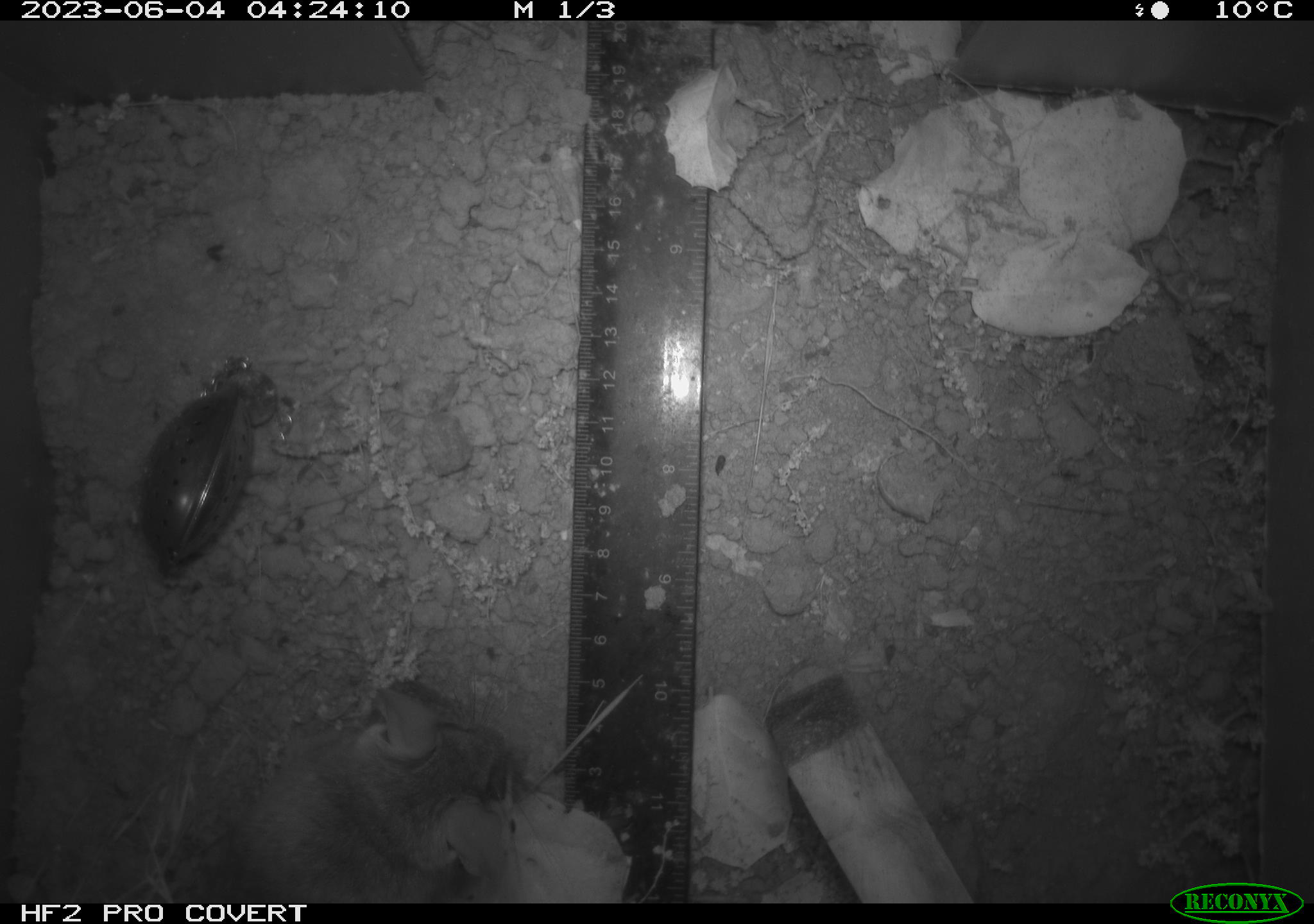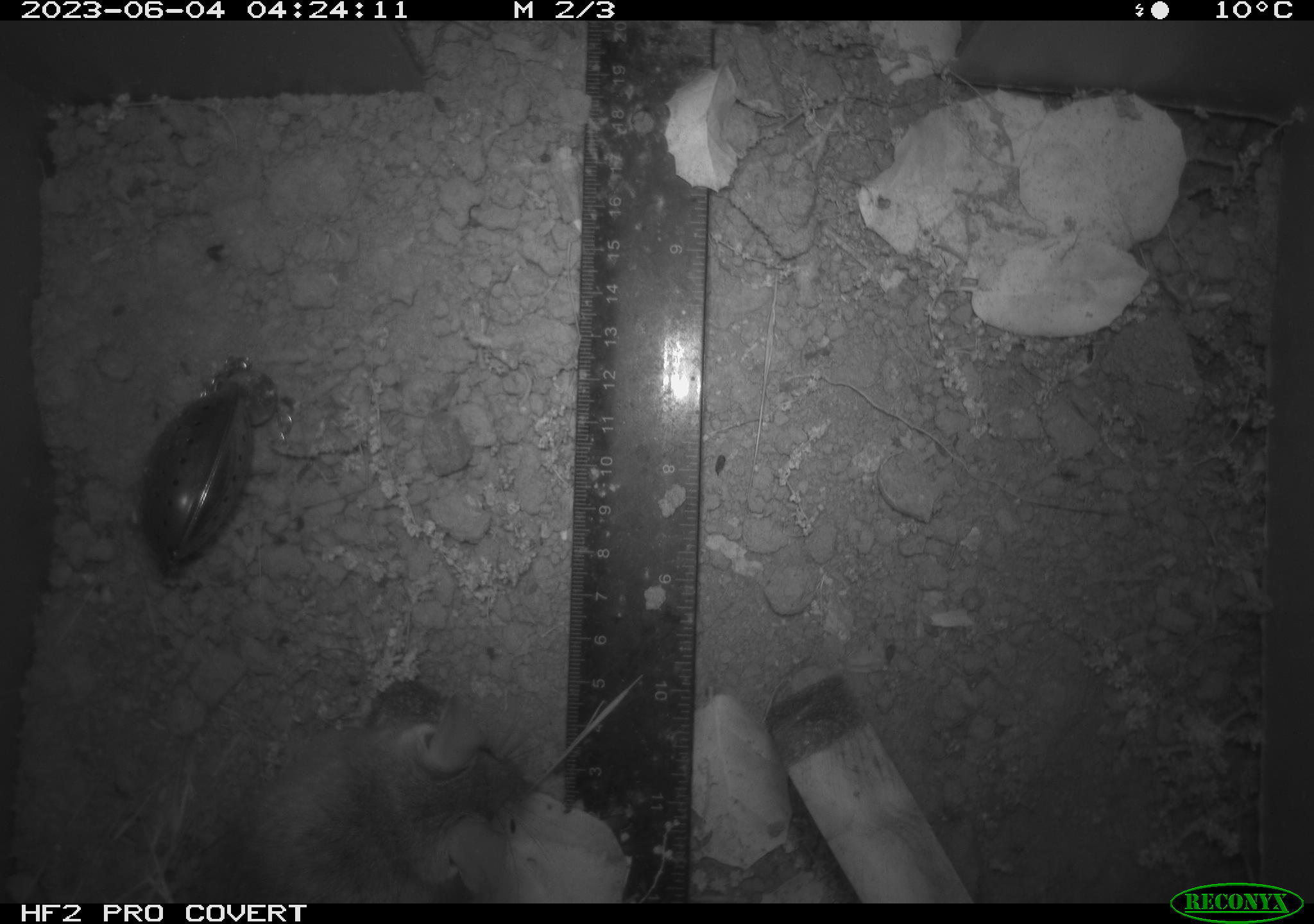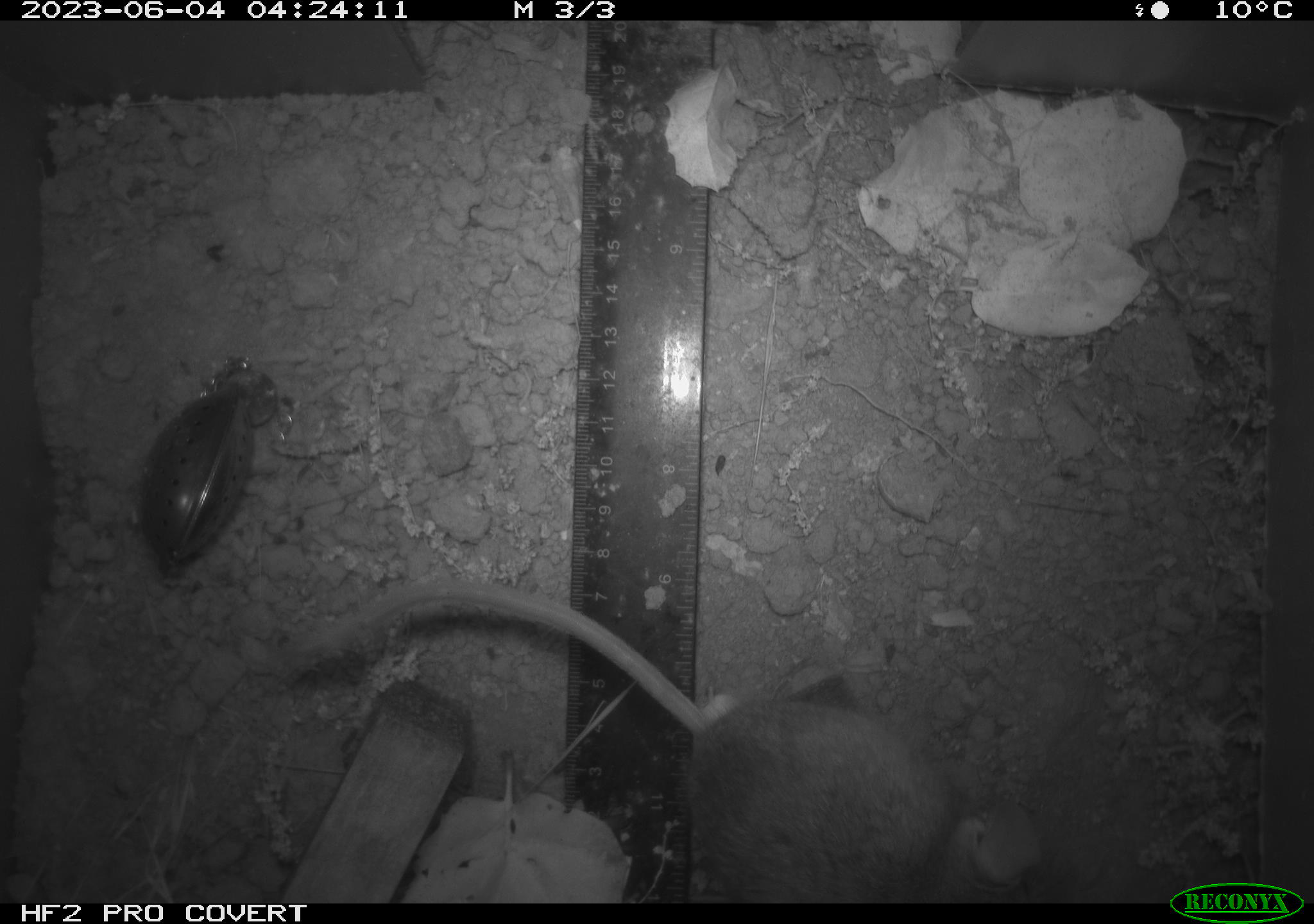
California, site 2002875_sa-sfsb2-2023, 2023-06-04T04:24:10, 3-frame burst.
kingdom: Animalia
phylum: Chordata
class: Mammalia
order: Rodentia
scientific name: Rodentia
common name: mouse species